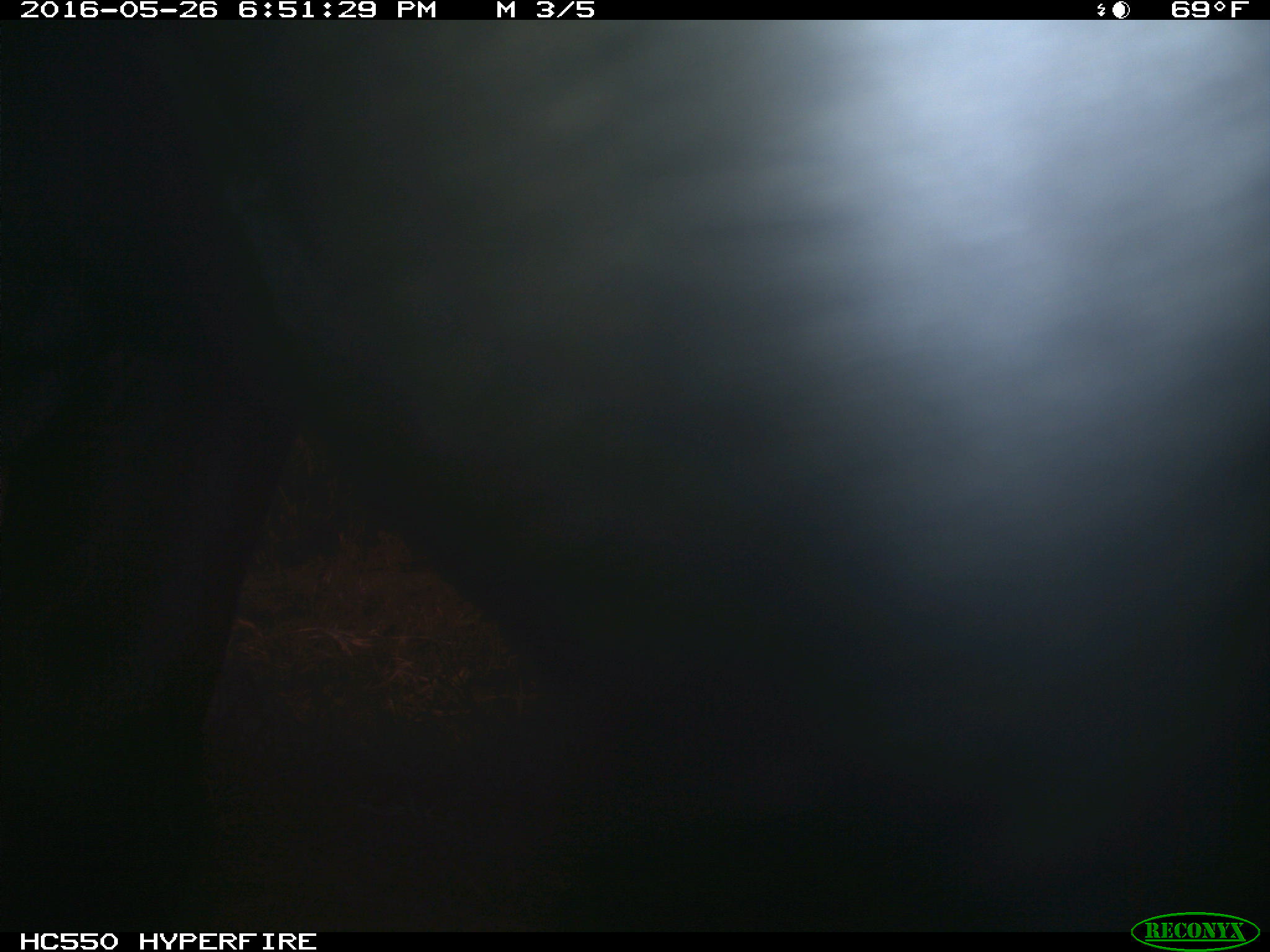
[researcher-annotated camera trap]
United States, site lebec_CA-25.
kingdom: Animalia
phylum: Chordata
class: Mammalia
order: Artiodactyla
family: Bovidae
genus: Bos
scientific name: Bos taurus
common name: domestic cow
Bos taurus (domestic cow).